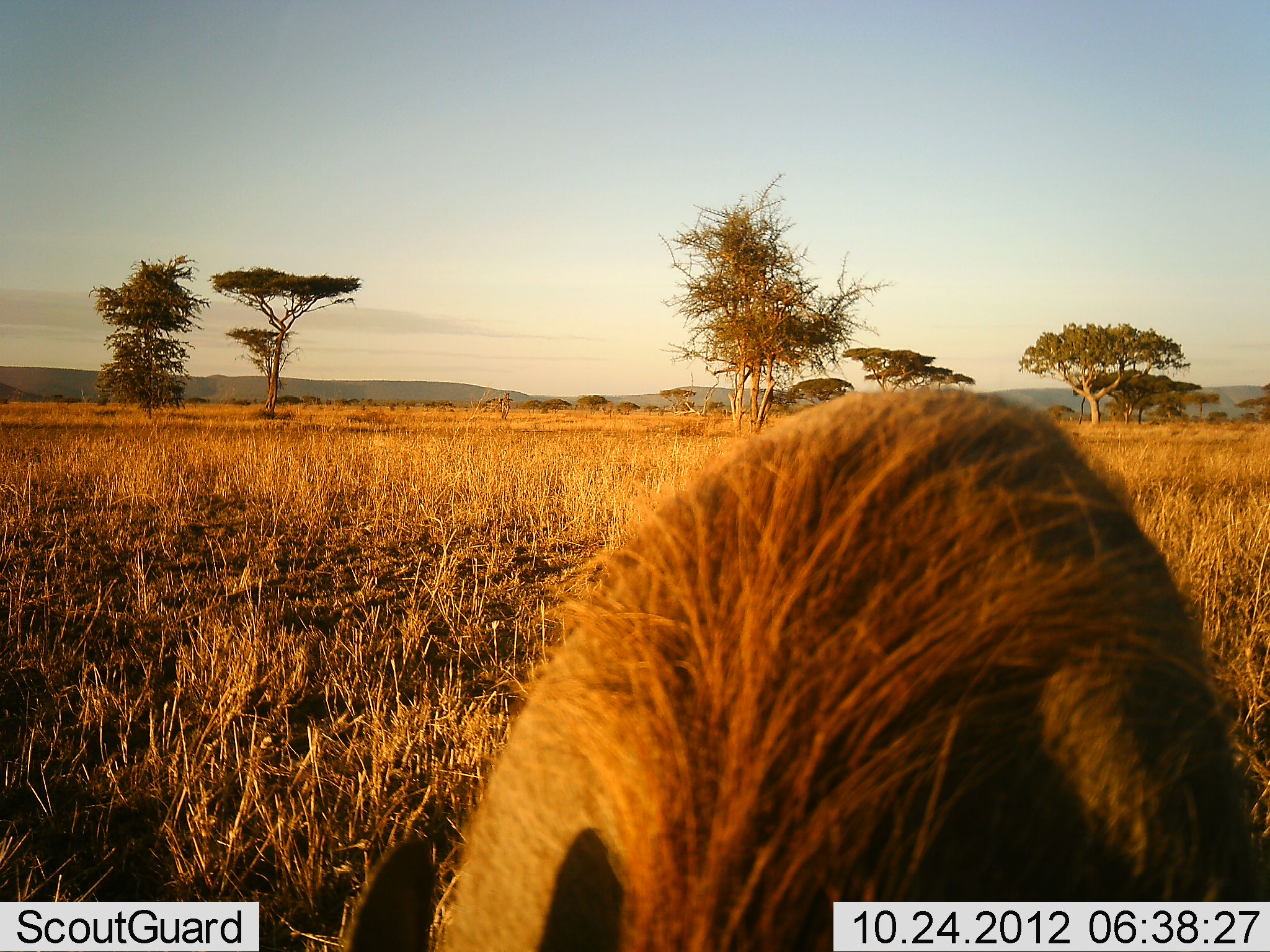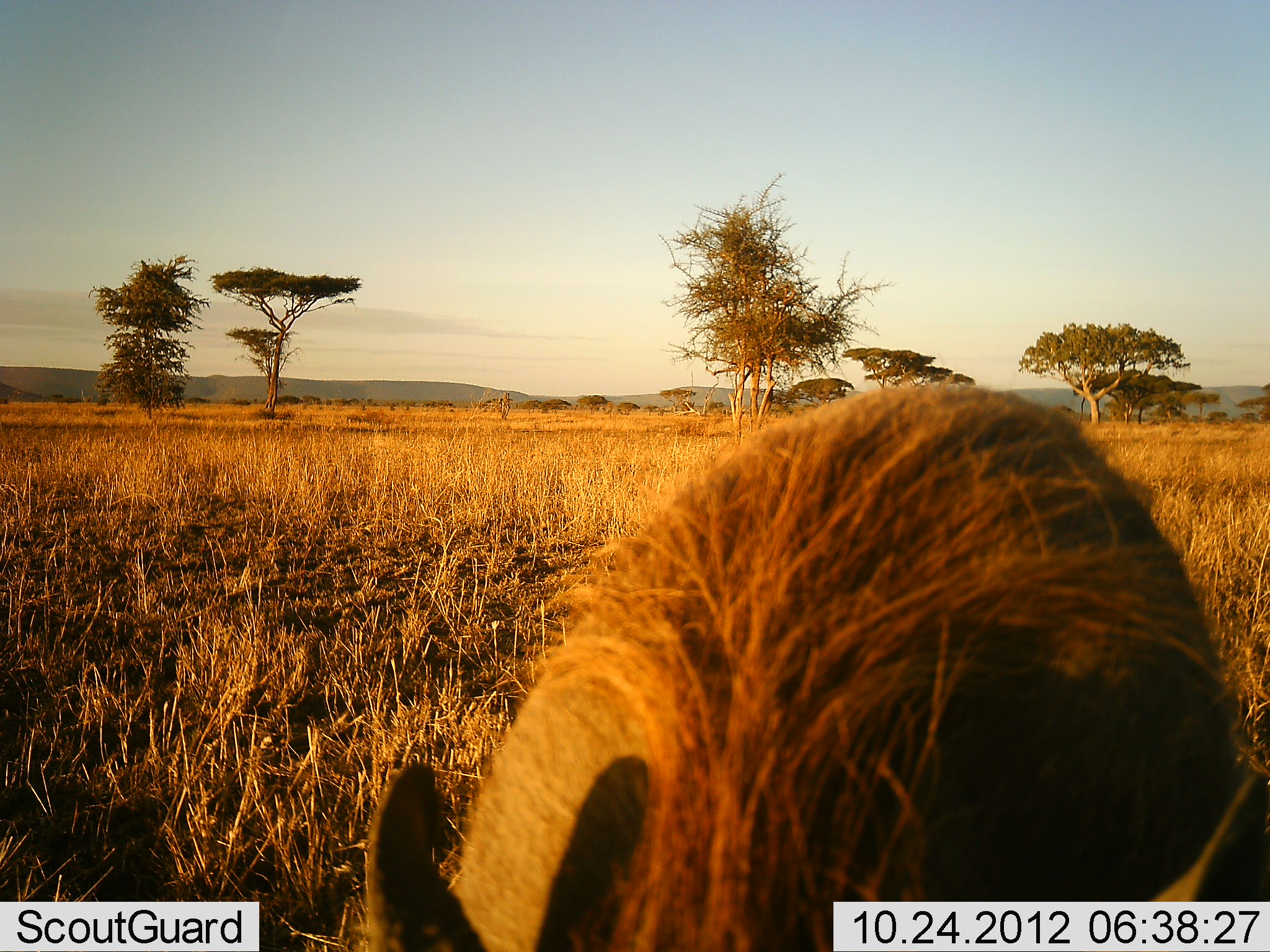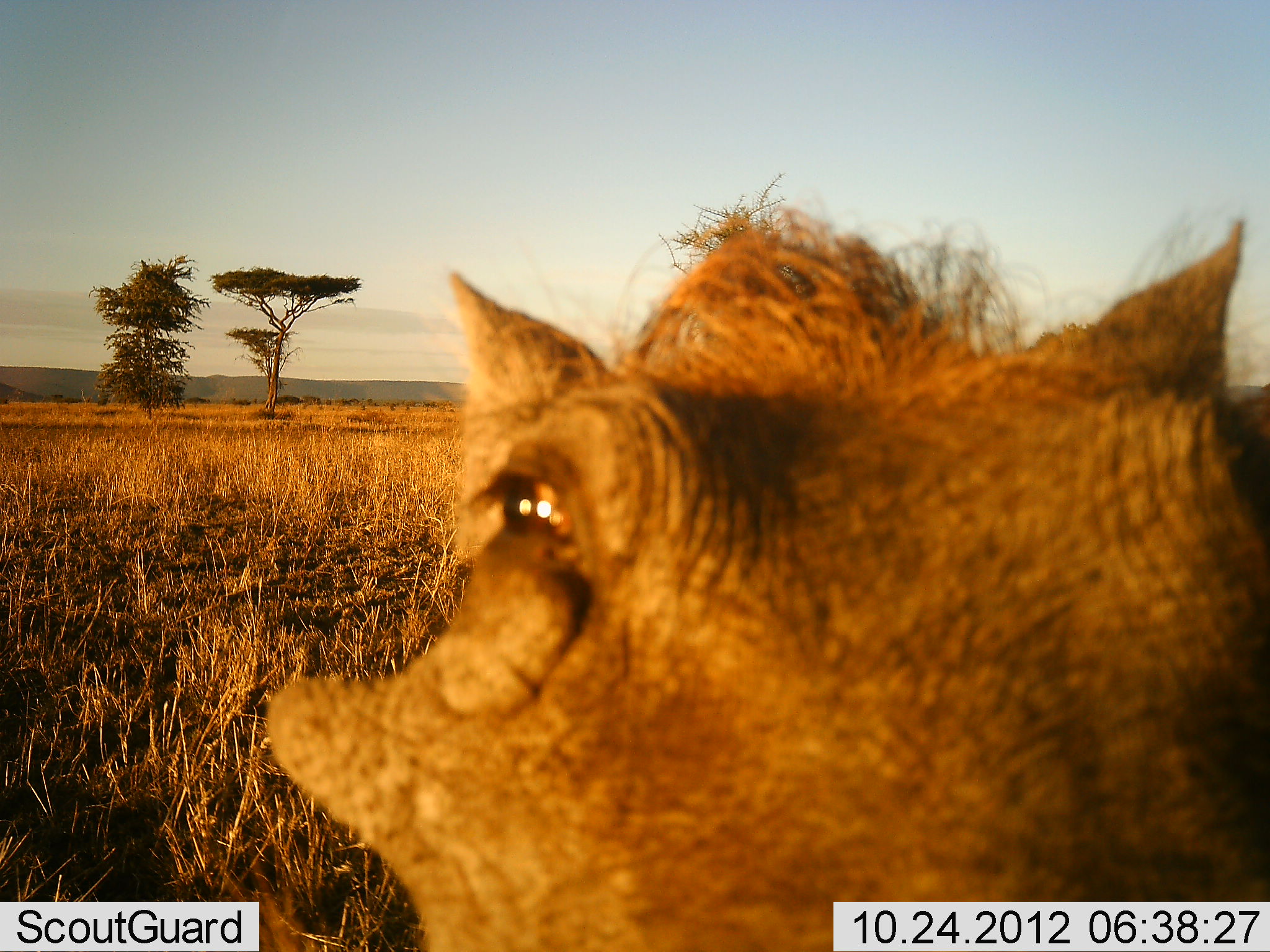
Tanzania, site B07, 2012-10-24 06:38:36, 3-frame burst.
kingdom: Animalia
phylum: Chordata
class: Mammalia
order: Artiodactyla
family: Suidae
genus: Phacochoerus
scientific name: Phacochoerus africanus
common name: warthog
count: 1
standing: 50%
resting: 0%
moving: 20%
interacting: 10%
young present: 0%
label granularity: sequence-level